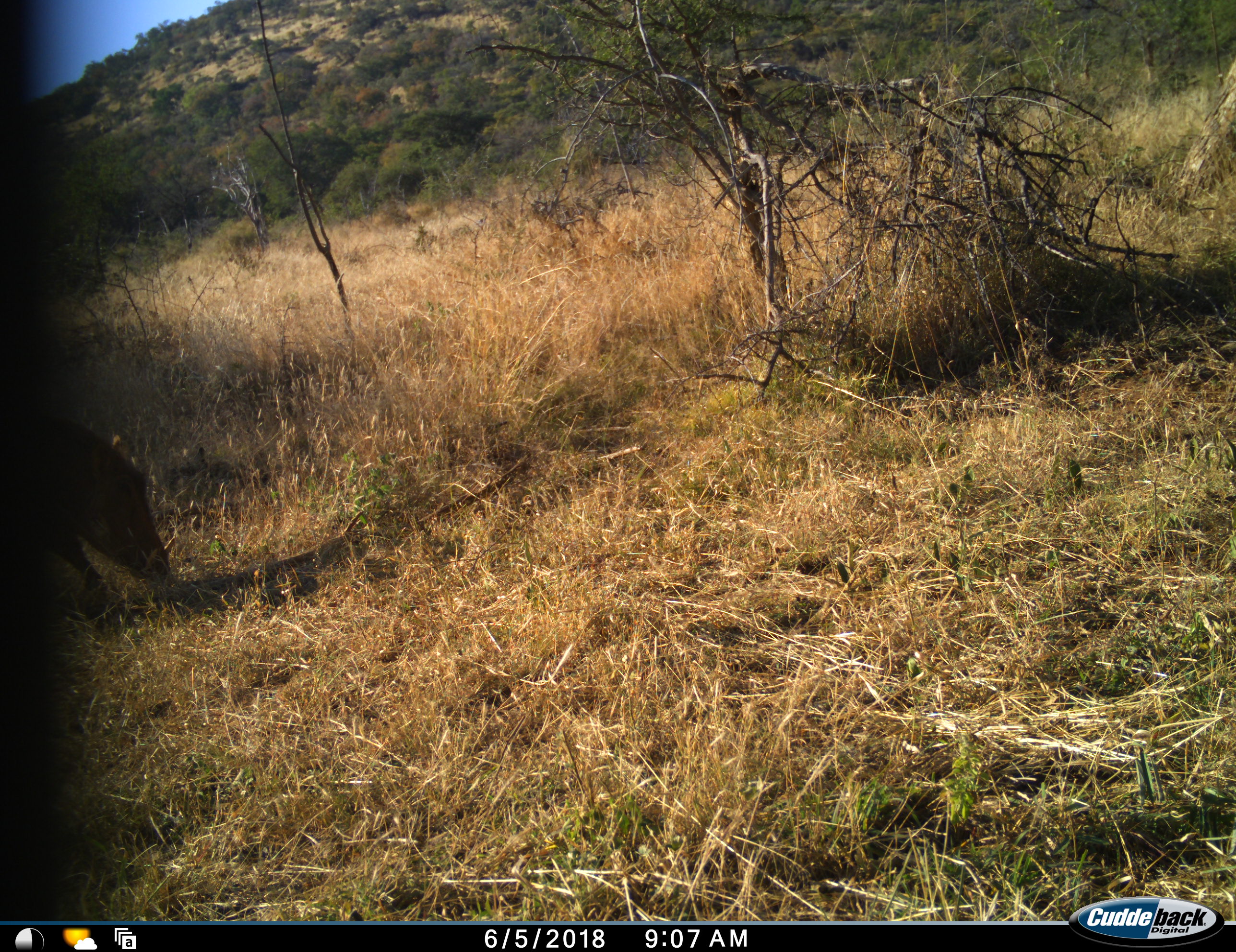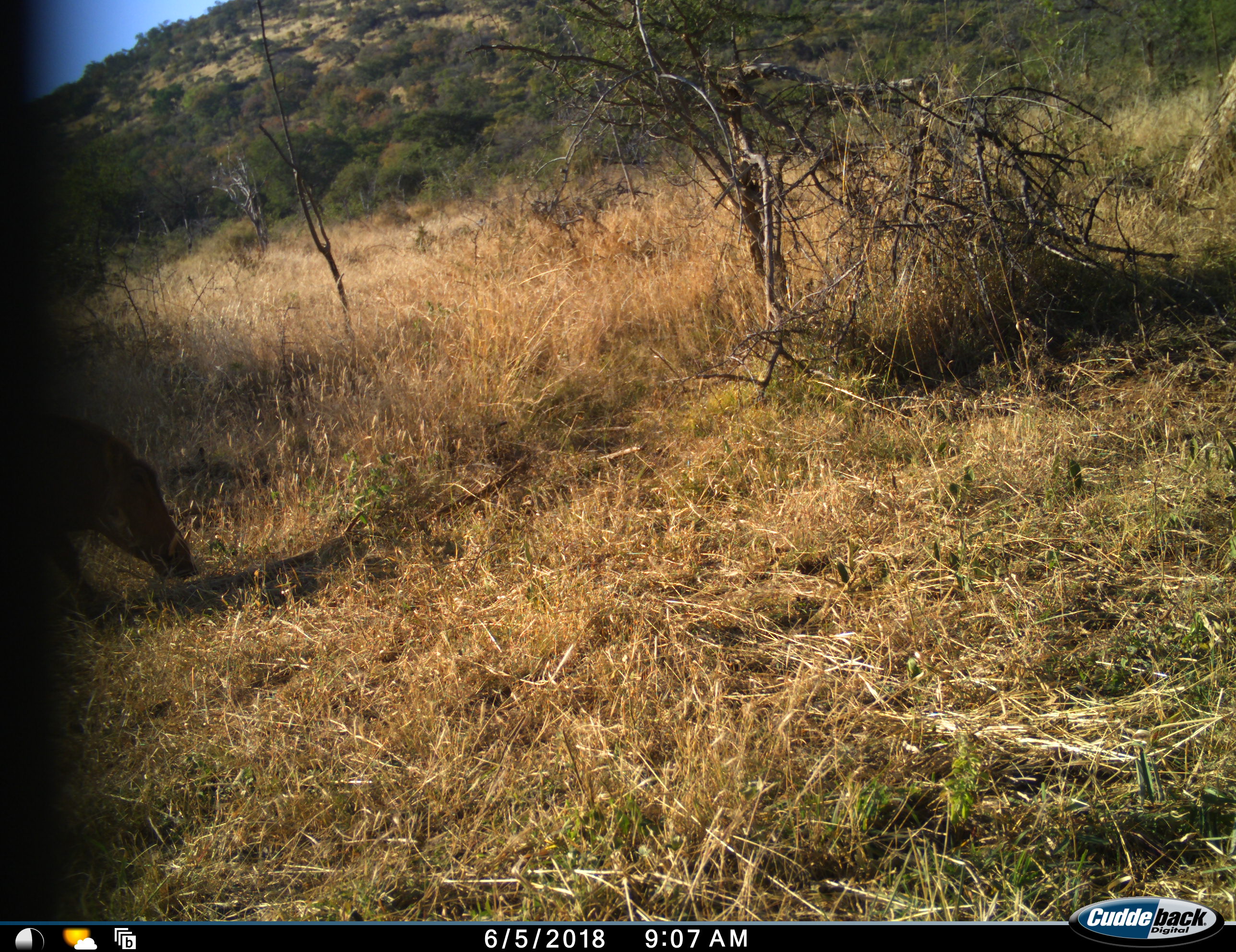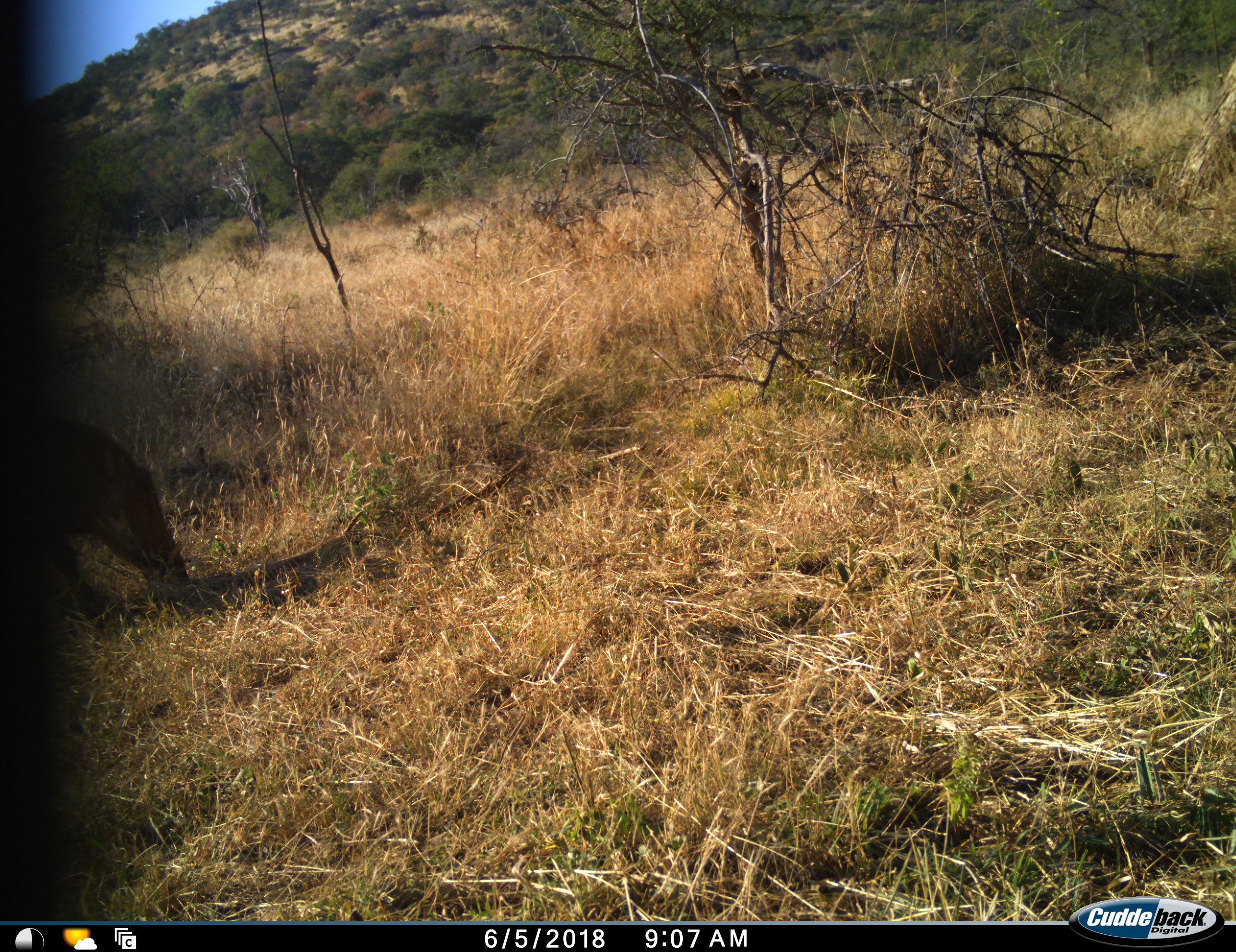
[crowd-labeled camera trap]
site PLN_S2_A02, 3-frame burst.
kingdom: Animalia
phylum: Chordata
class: Mammalia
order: Artiodactyla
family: Suidae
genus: Phacochoerus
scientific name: Phacochoerus africanus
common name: warthog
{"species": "warthog (Phacochoerus africanus)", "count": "1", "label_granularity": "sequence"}